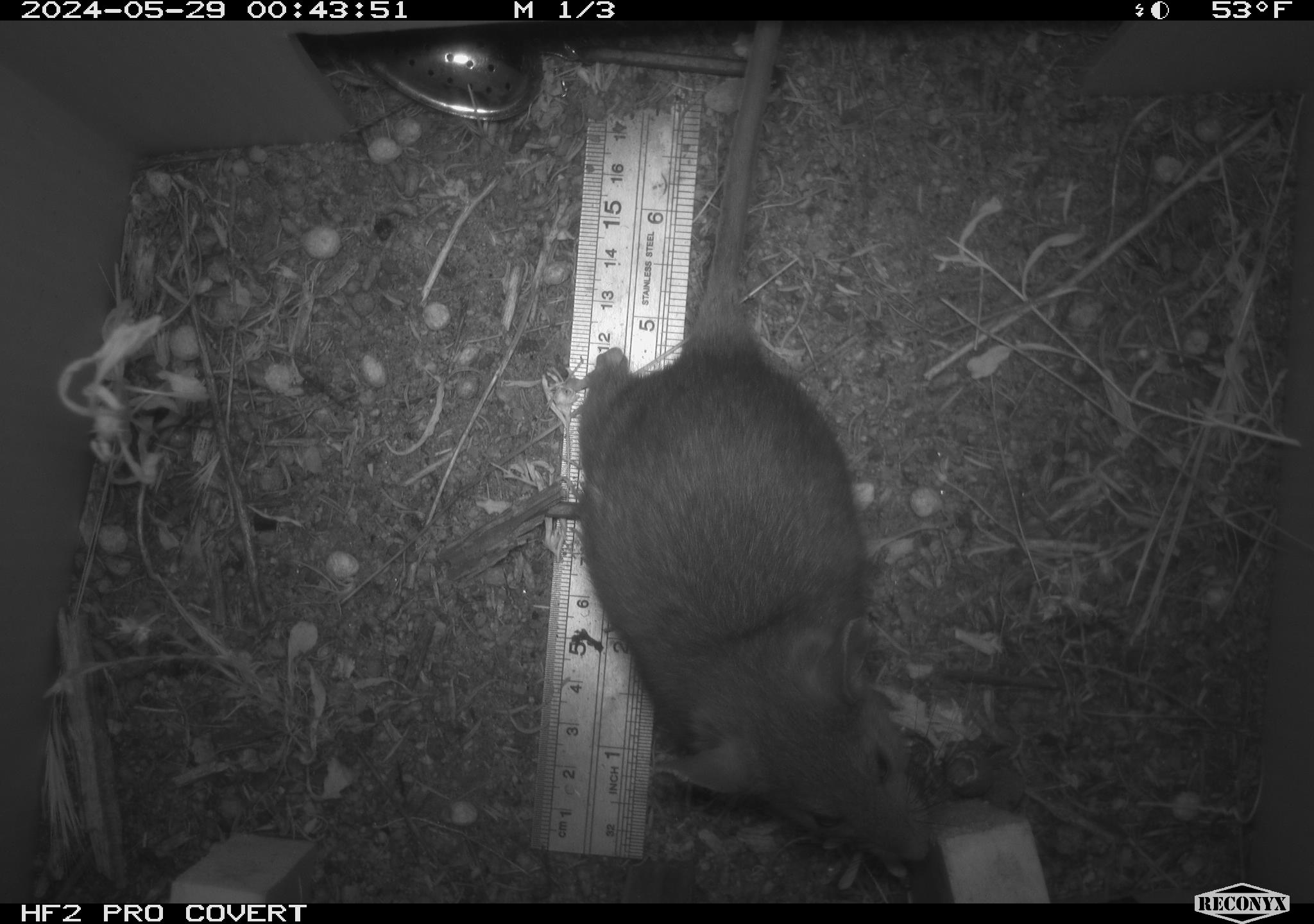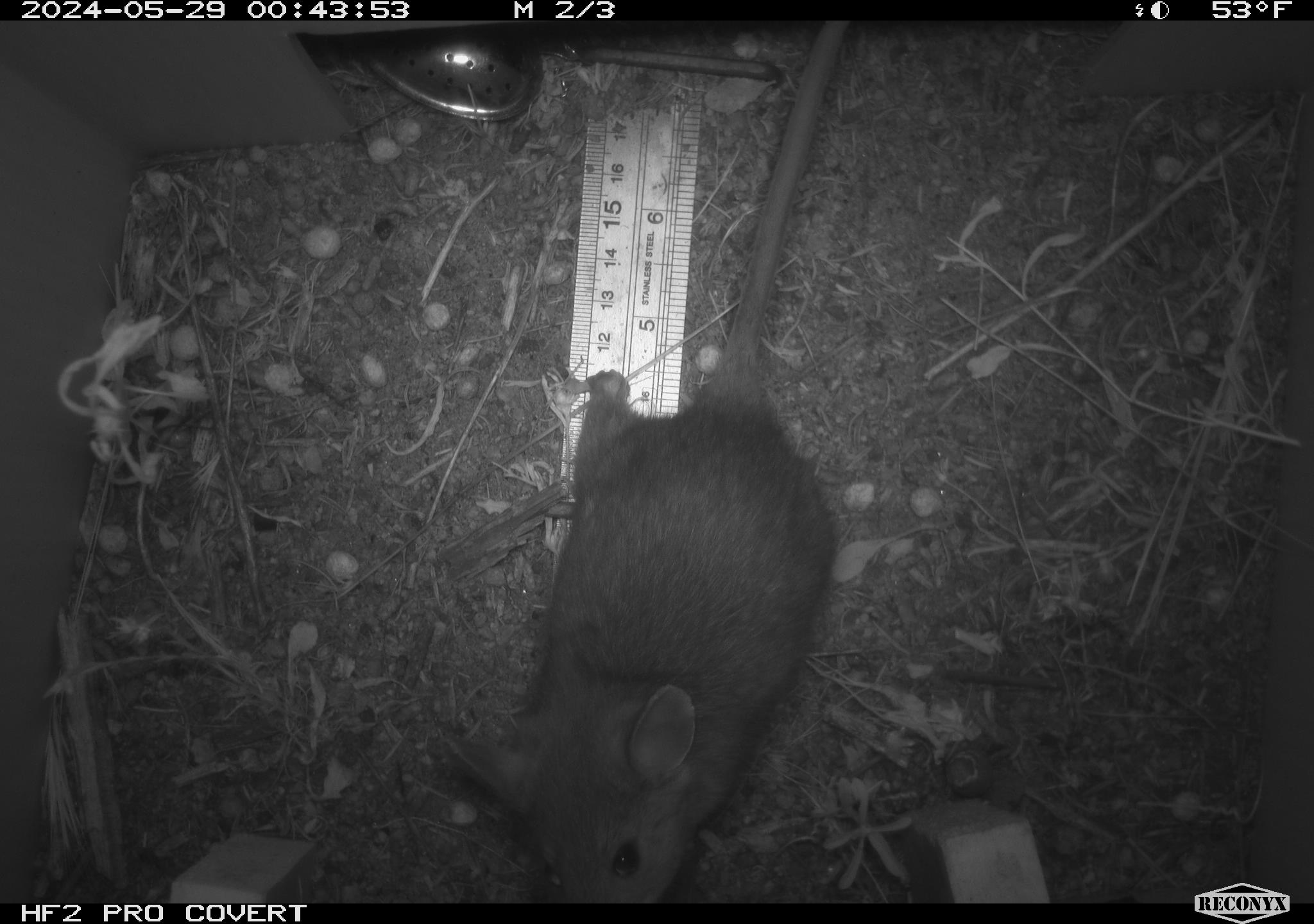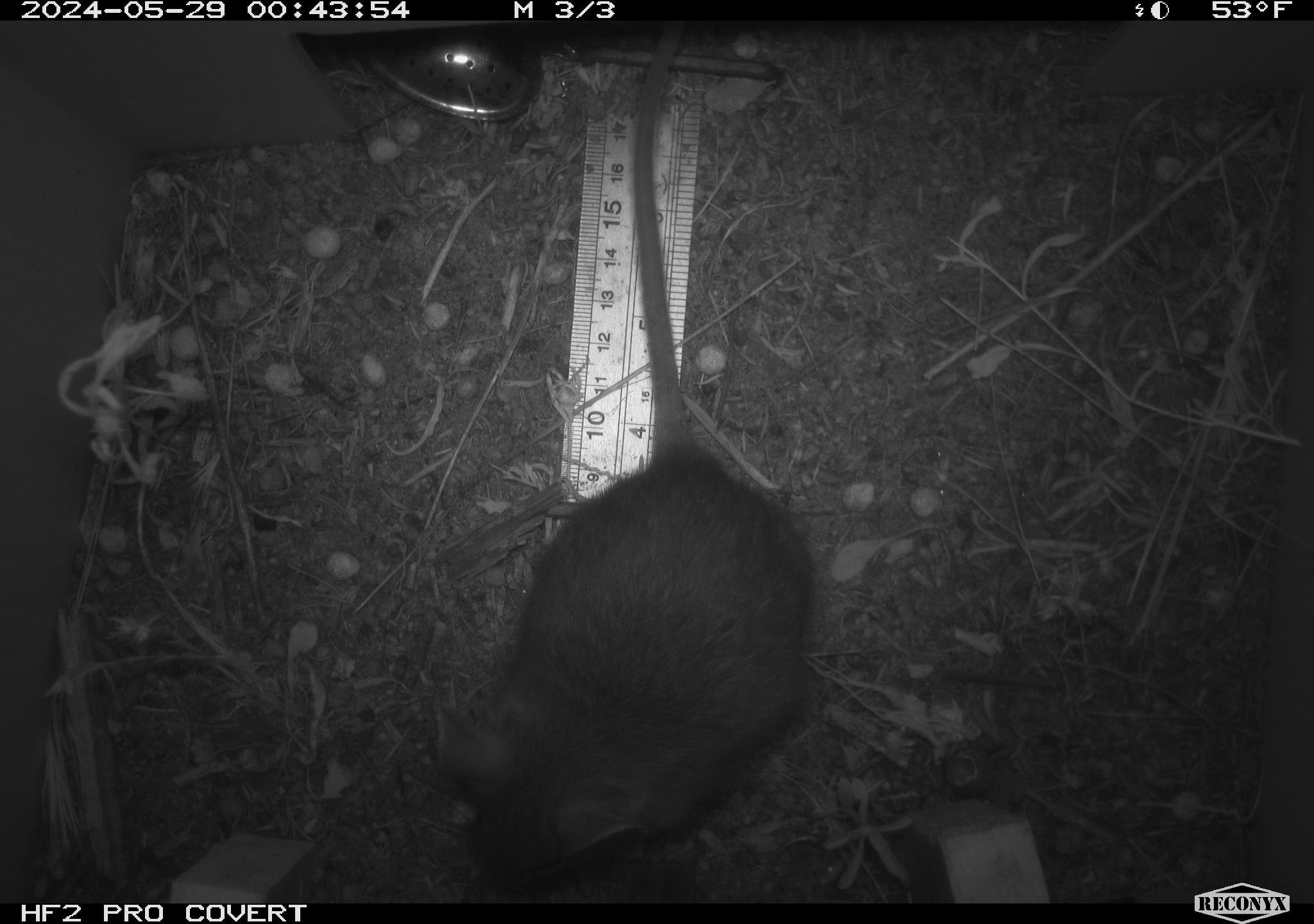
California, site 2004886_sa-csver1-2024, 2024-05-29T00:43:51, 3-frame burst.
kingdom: Animalia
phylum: Chordata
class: Mammalia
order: Rodentia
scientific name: Rodentia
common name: rodent